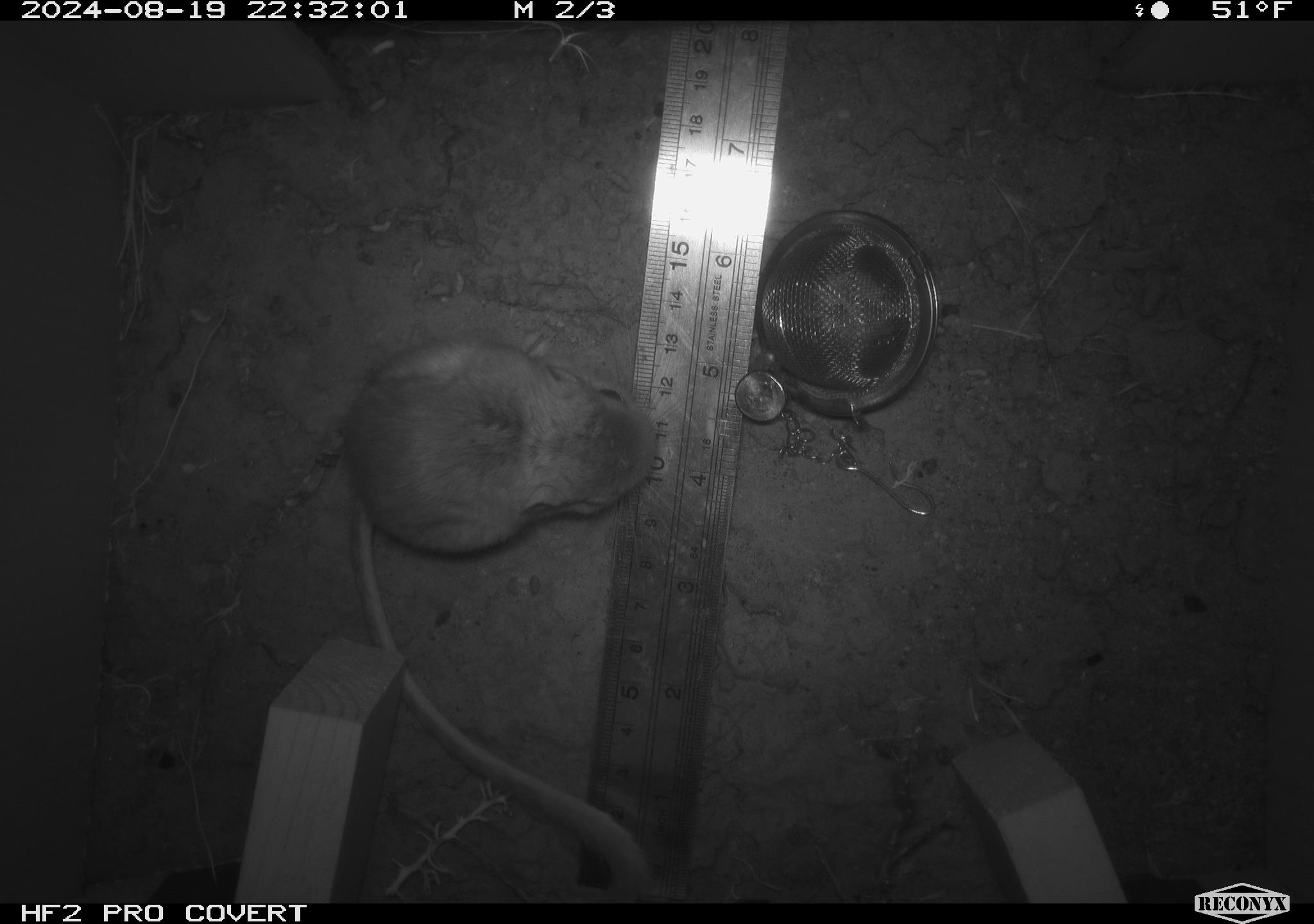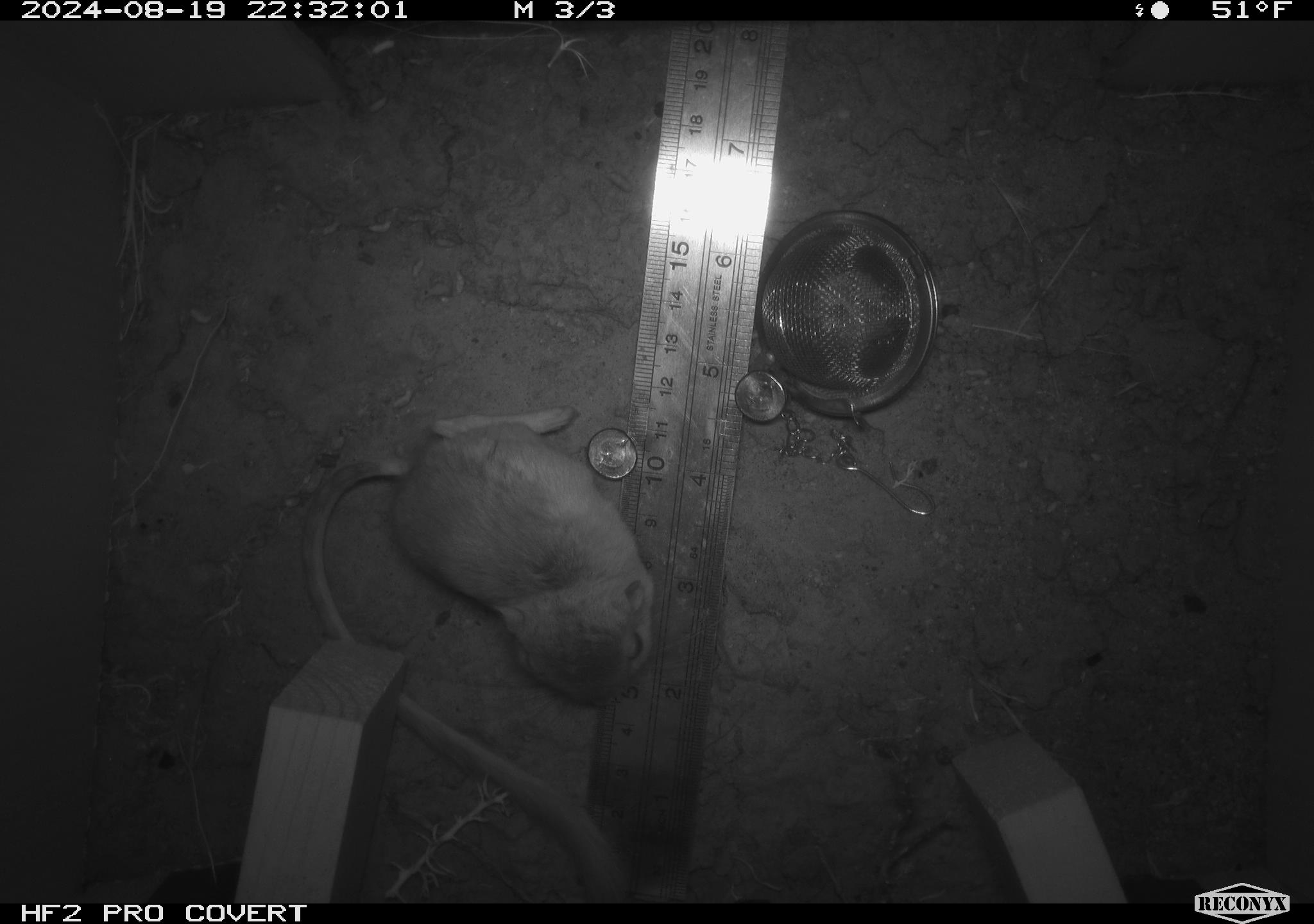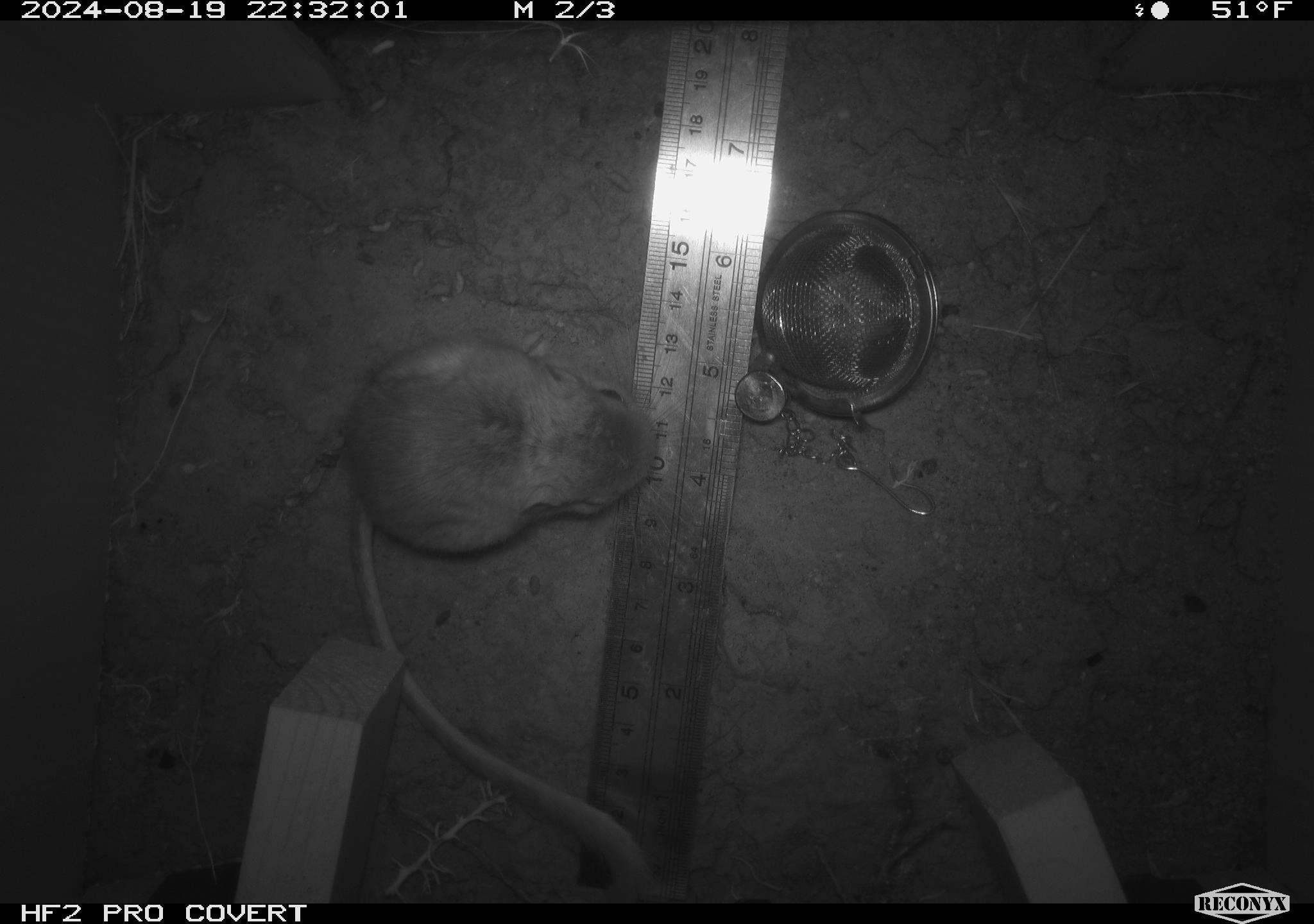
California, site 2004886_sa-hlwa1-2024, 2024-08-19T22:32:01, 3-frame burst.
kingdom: Animalia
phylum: Chordata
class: Mammalia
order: Rodentia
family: Heteromyidae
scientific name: Heteromyidae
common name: kangaroo rats and pocket mice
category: heteromyidae family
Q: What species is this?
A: Heteromyidae family (kangaroo rats and pocket mice) (Heteromyidae).